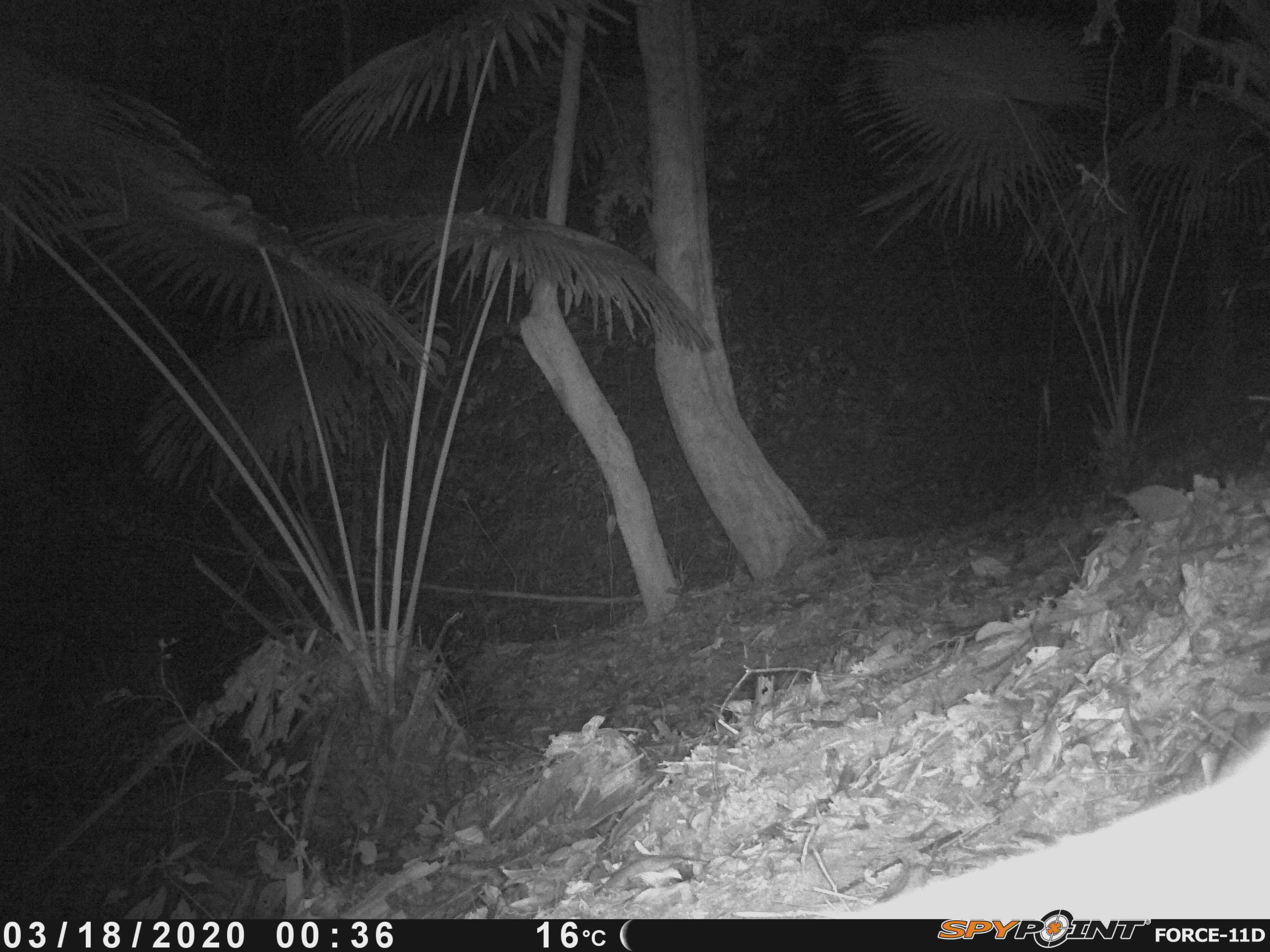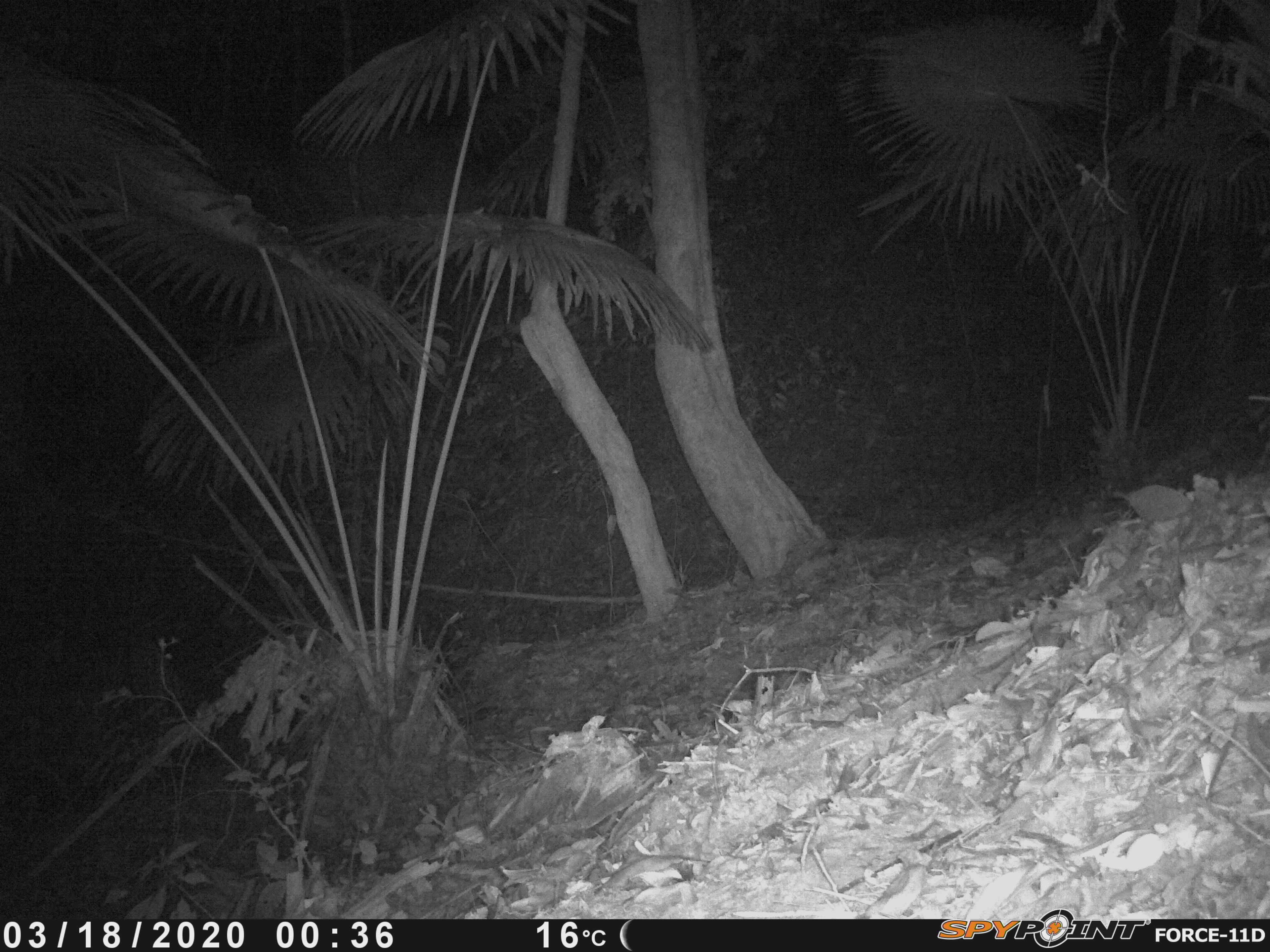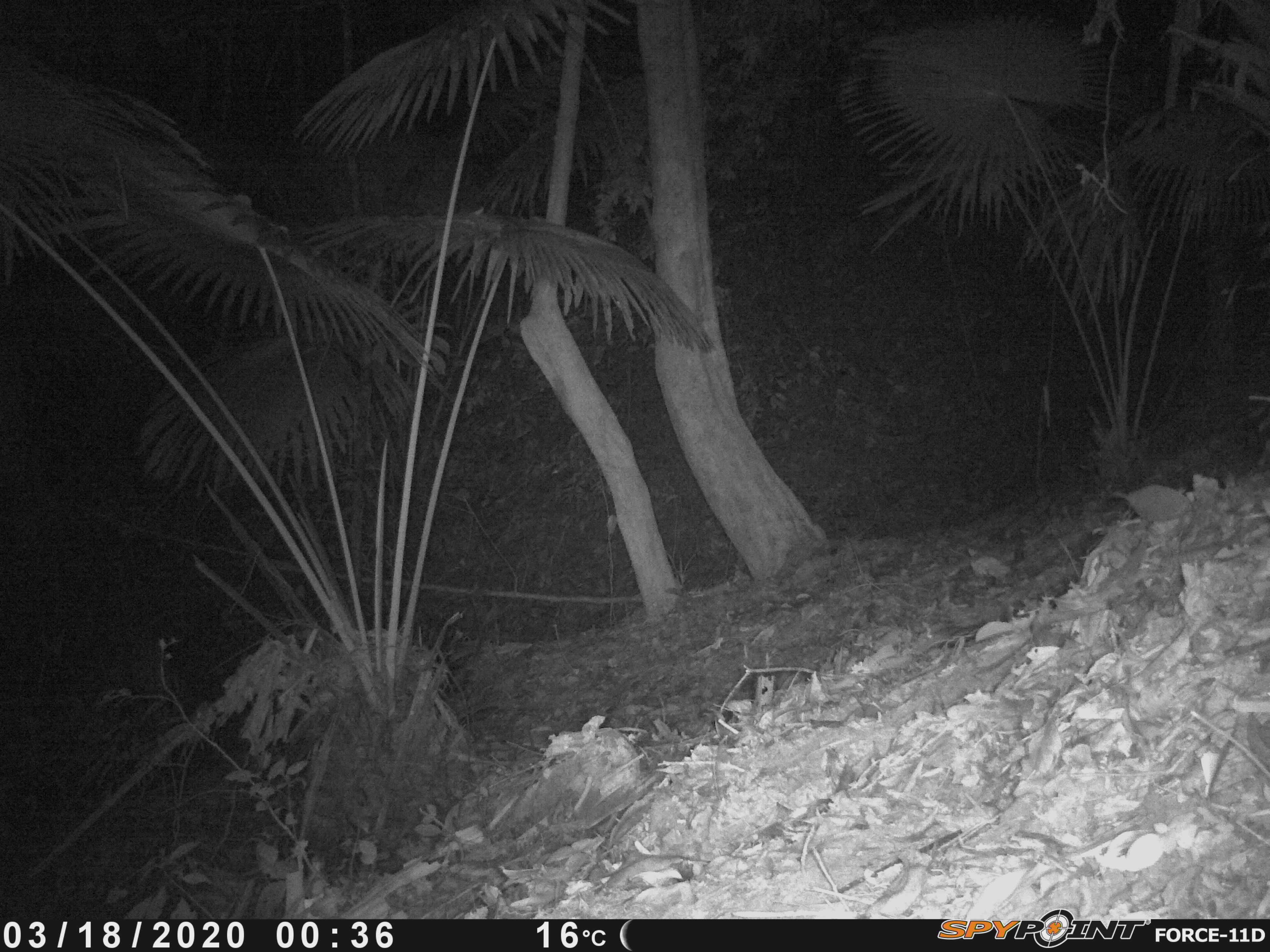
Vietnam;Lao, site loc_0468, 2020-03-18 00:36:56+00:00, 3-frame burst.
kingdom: Animalia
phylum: Chordata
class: Mammalia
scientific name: Mammalia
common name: mammal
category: unidentified small mammal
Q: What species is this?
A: Unidentified small mammal (mammal) (Mammalia).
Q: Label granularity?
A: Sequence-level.